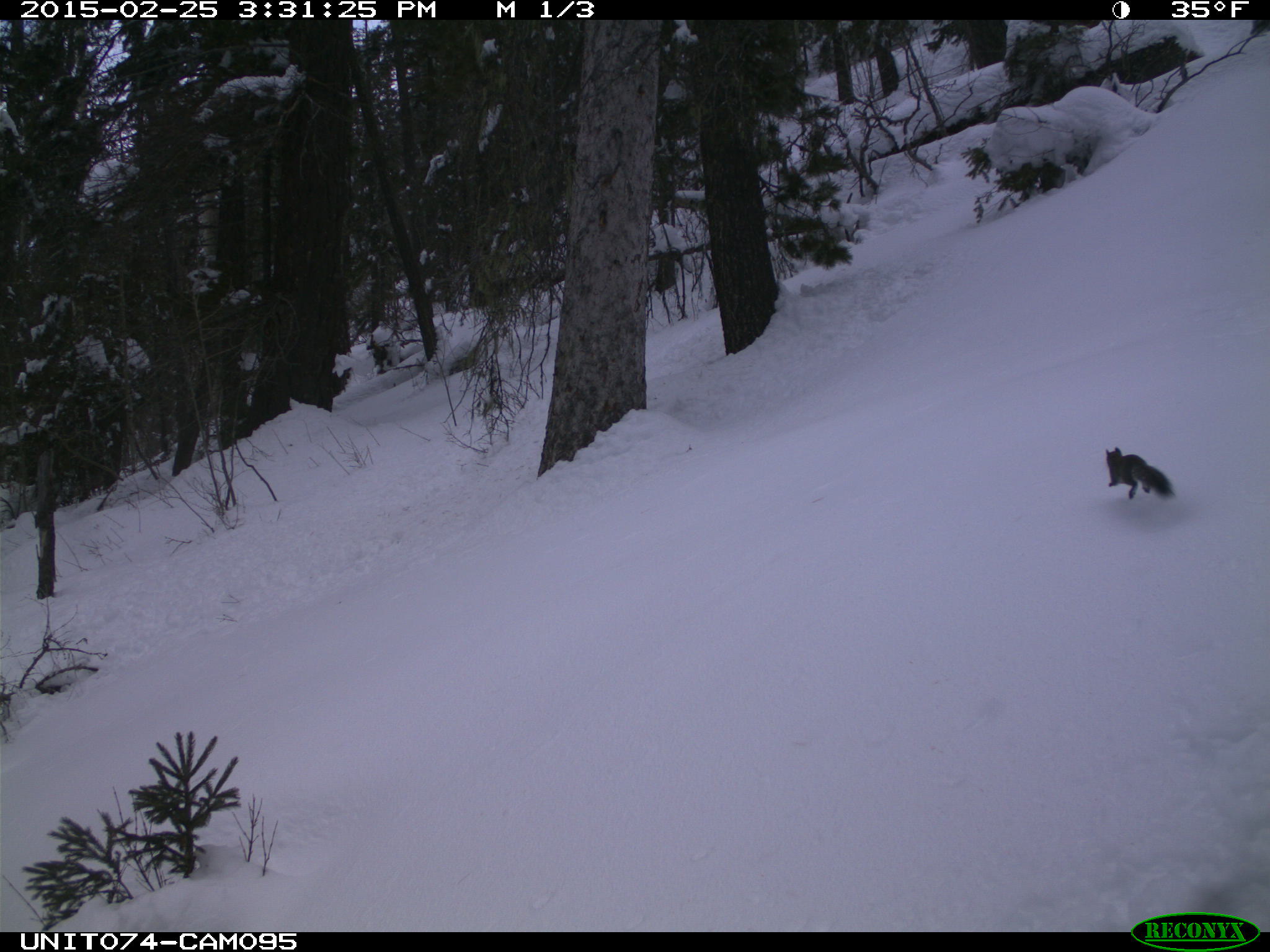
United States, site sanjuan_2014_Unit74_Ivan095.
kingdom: Animalia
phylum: Chordata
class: Mammalia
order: Rodentia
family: Sciuridae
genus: Tamiasciurus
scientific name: Tamiasciurus hudsonicus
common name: american red squirrel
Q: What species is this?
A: Tamiasciurus hudsonicus (american red squirrel).